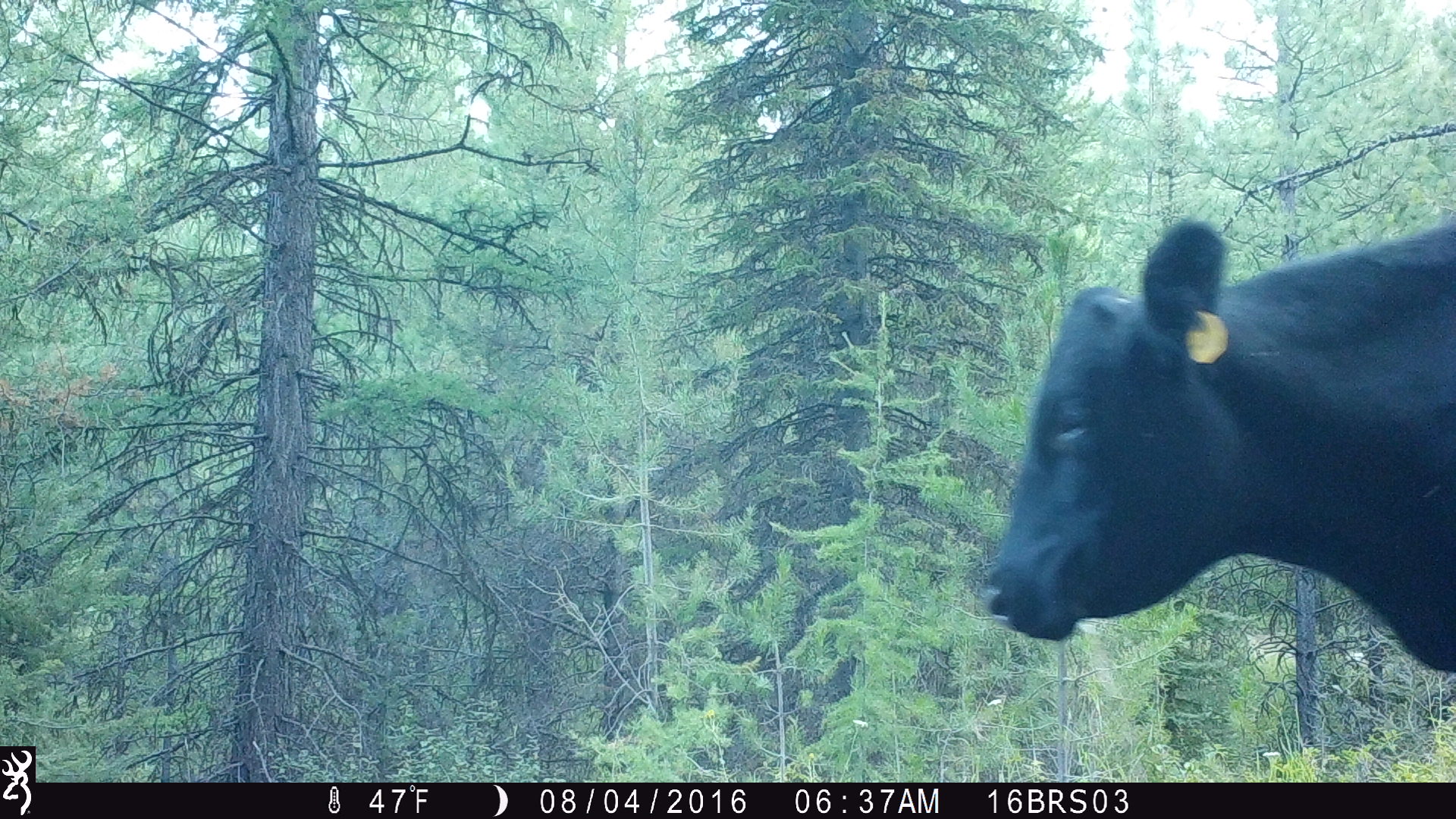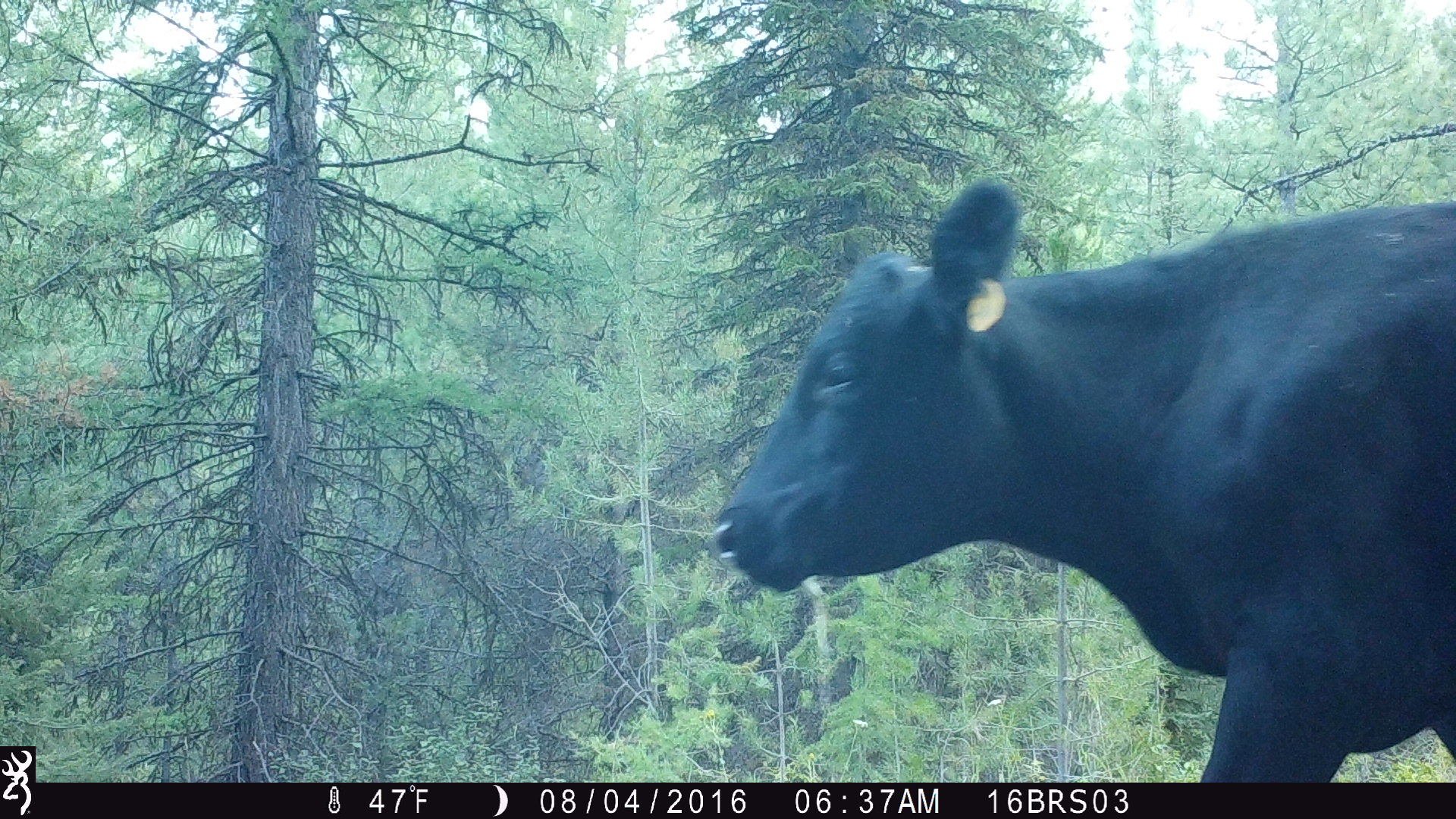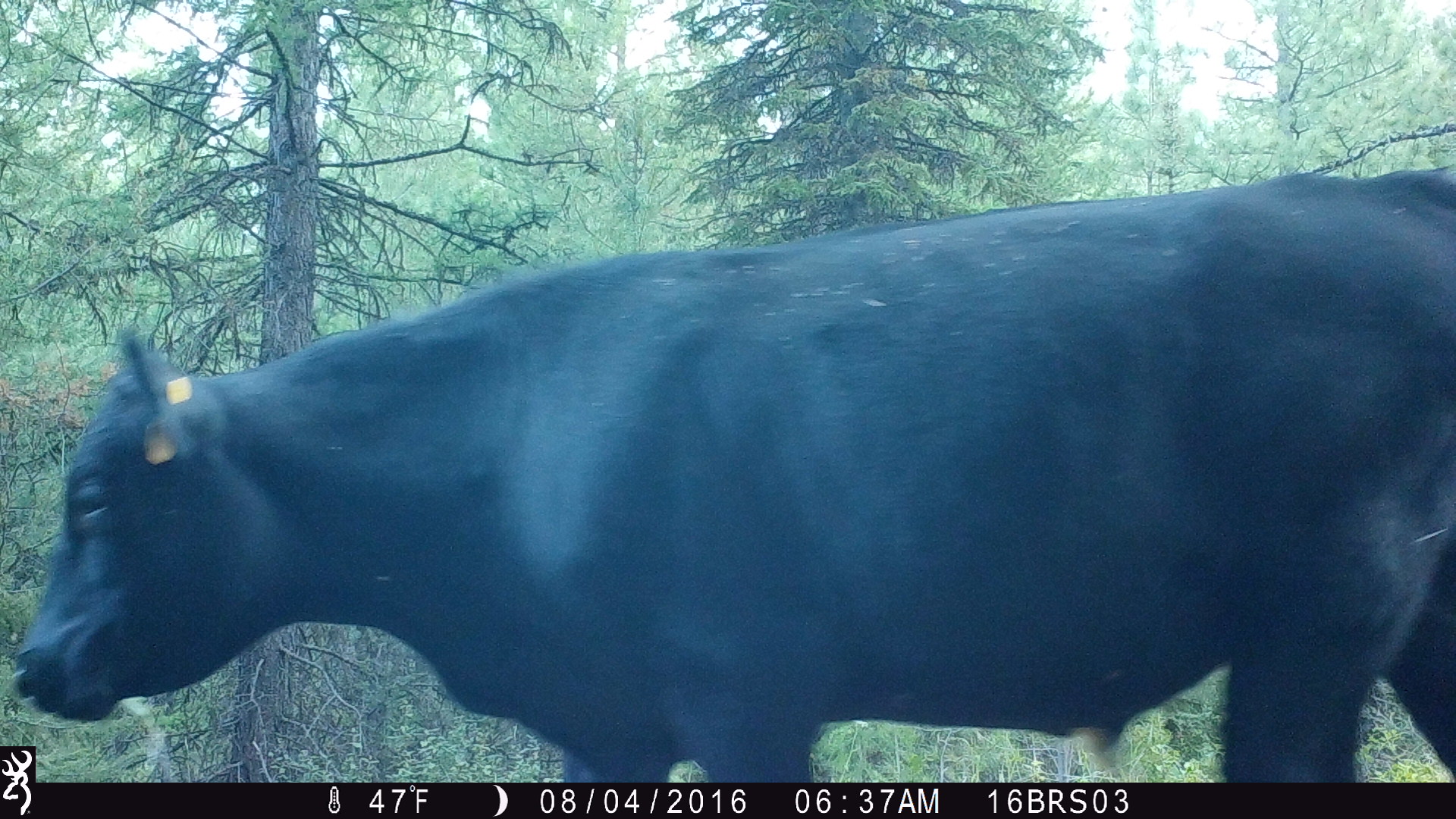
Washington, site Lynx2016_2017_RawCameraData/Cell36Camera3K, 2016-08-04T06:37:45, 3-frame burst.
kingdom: Animalia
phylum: Chordata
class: Mammalia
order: Artiodactyla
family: Bovidae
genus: Bos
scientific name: Bos taurus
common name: domestic cattle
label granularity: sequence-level